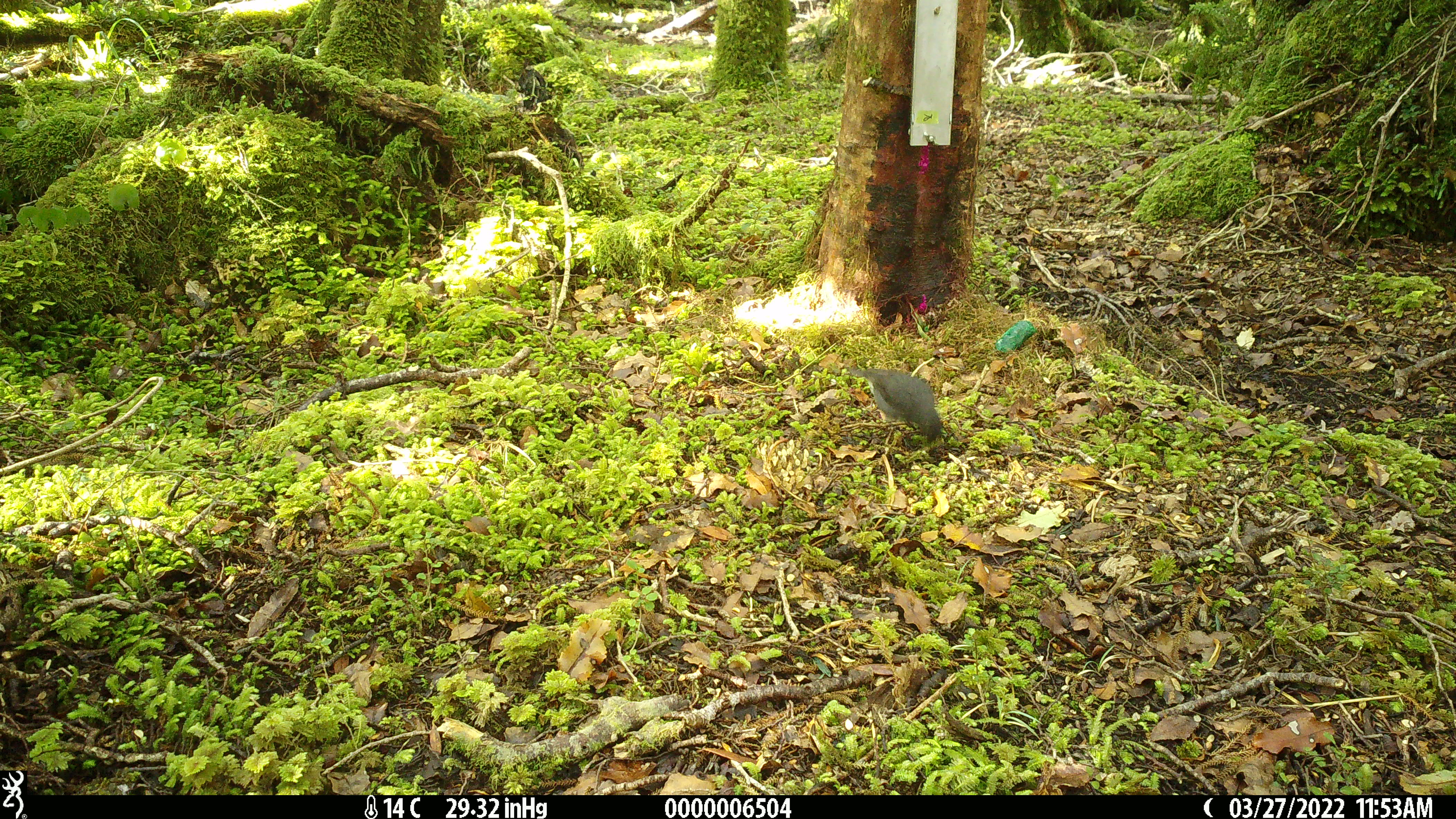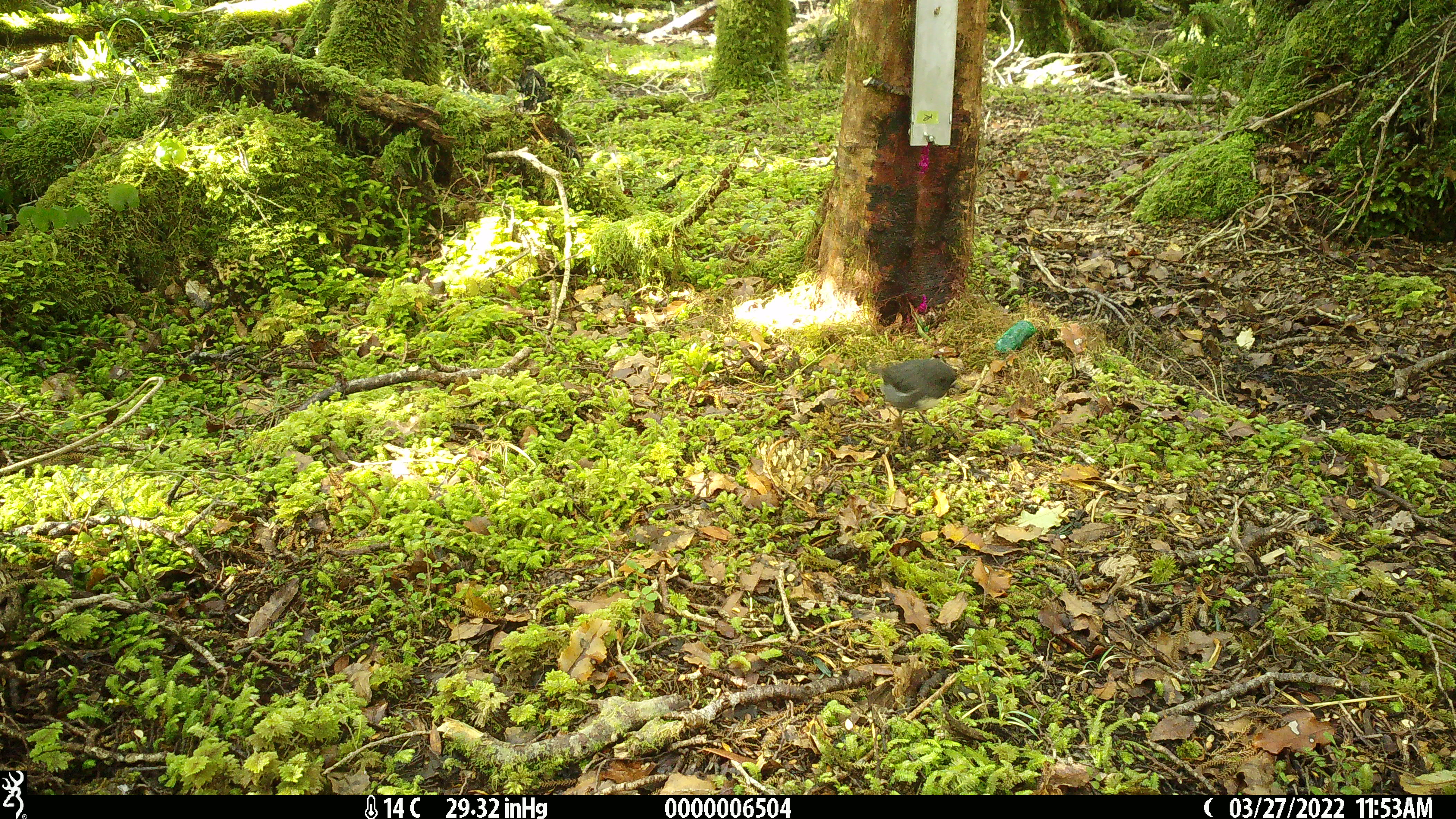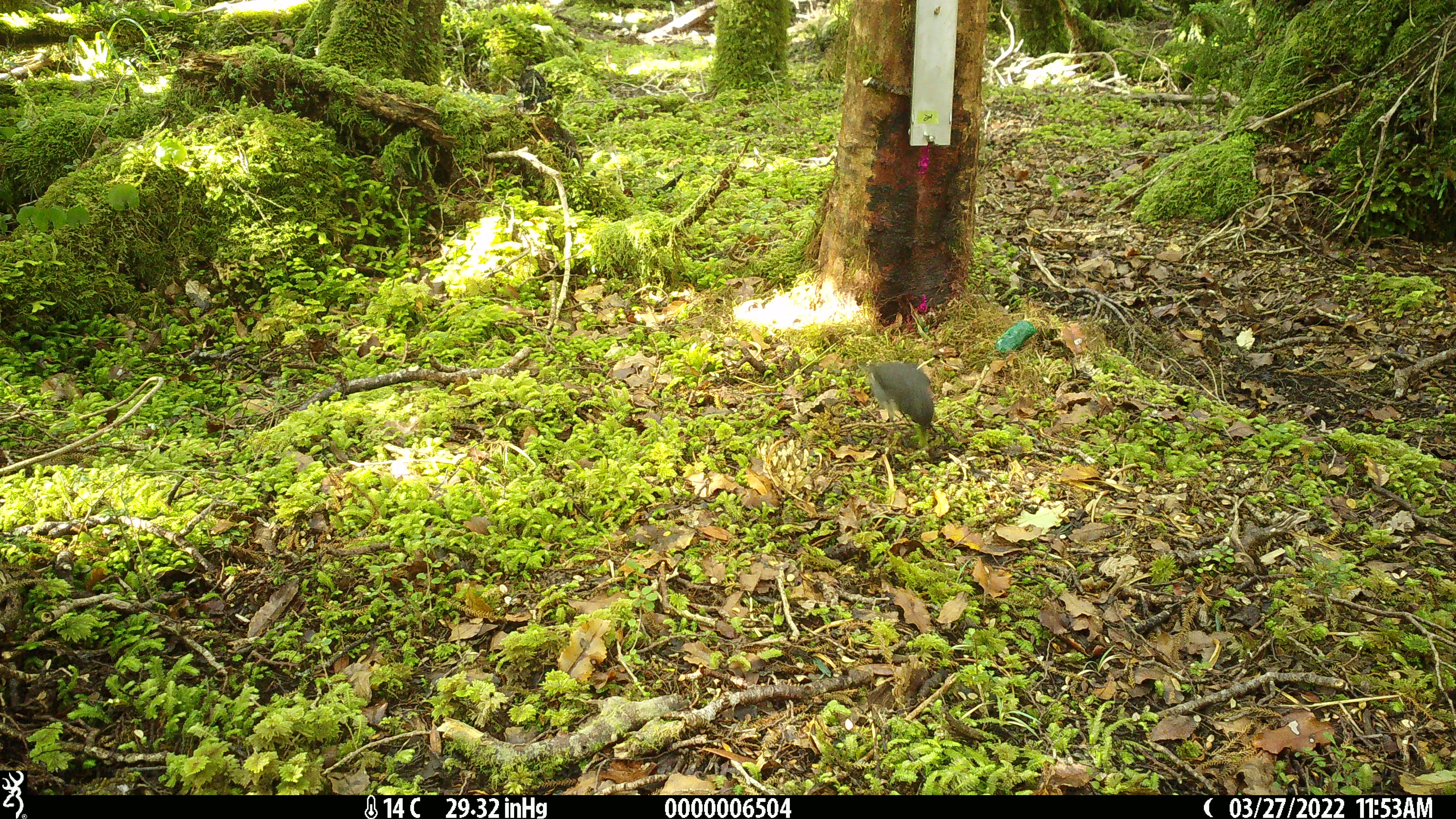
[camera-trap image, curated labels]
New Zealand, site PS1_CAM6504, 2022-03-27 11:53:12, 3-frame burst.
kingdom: Animalia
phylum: Chordata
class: Aves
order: Passeriformes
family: Petroicidae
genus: Petroica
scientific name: Petroica australis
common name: new zealand robin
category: robin